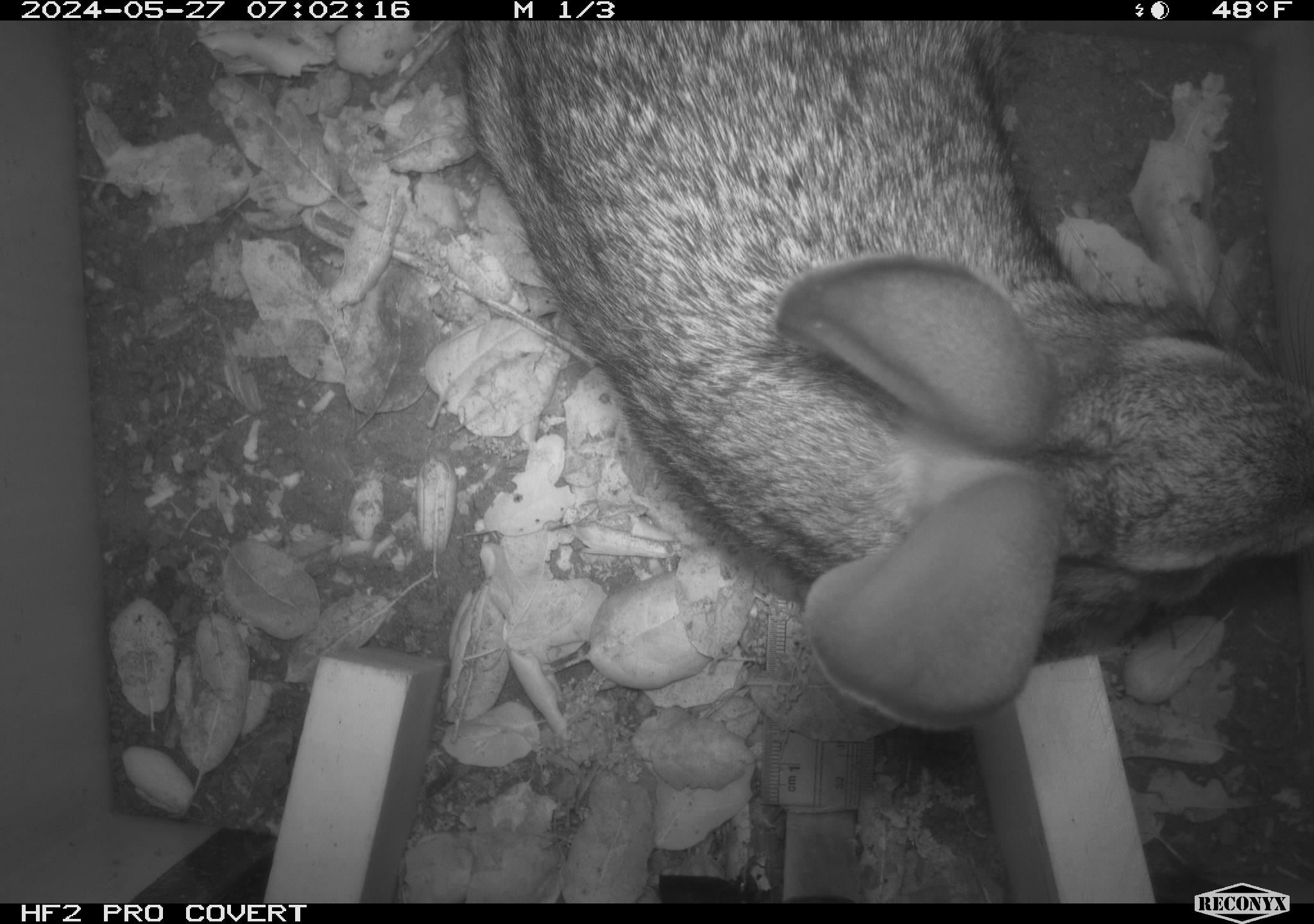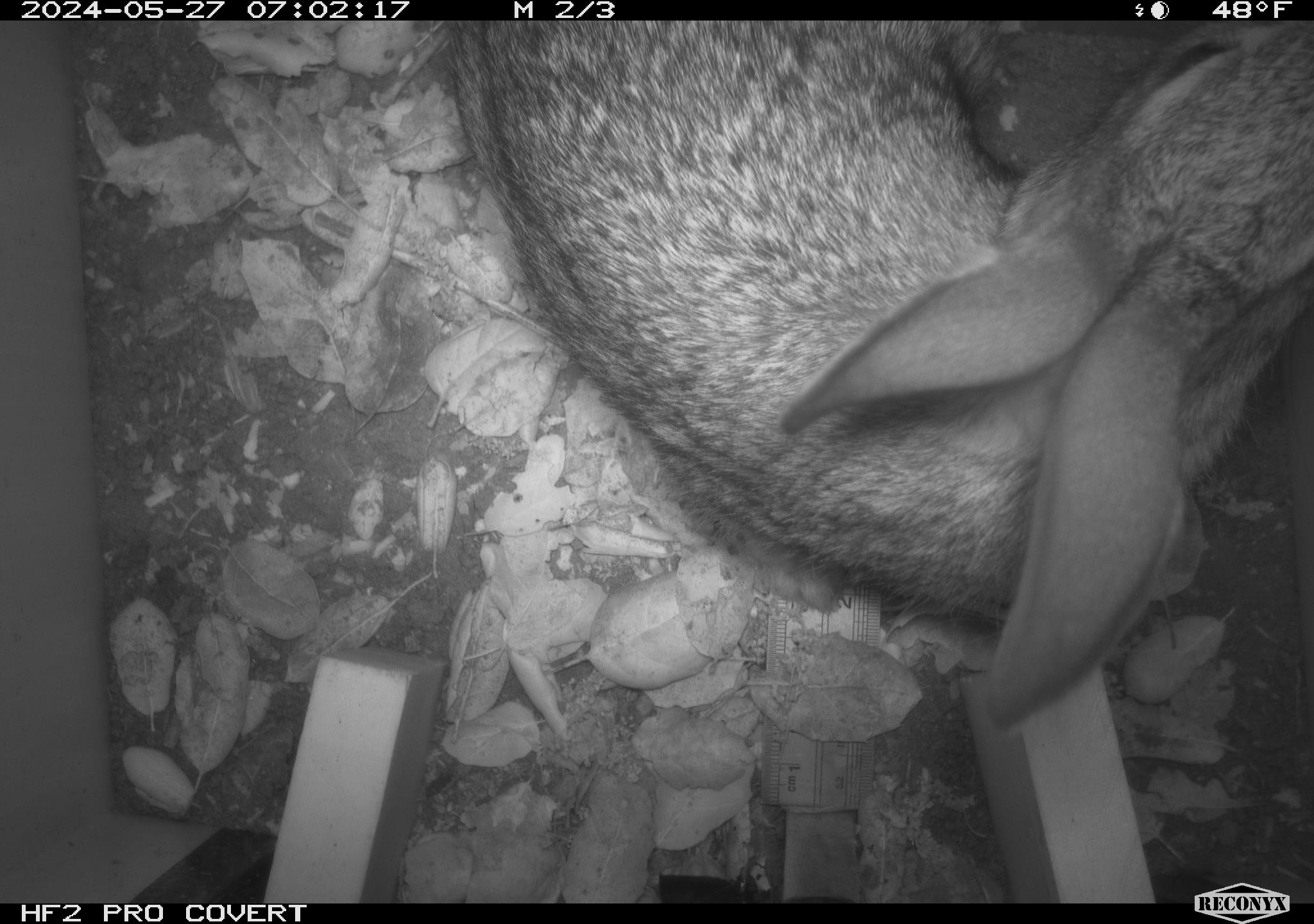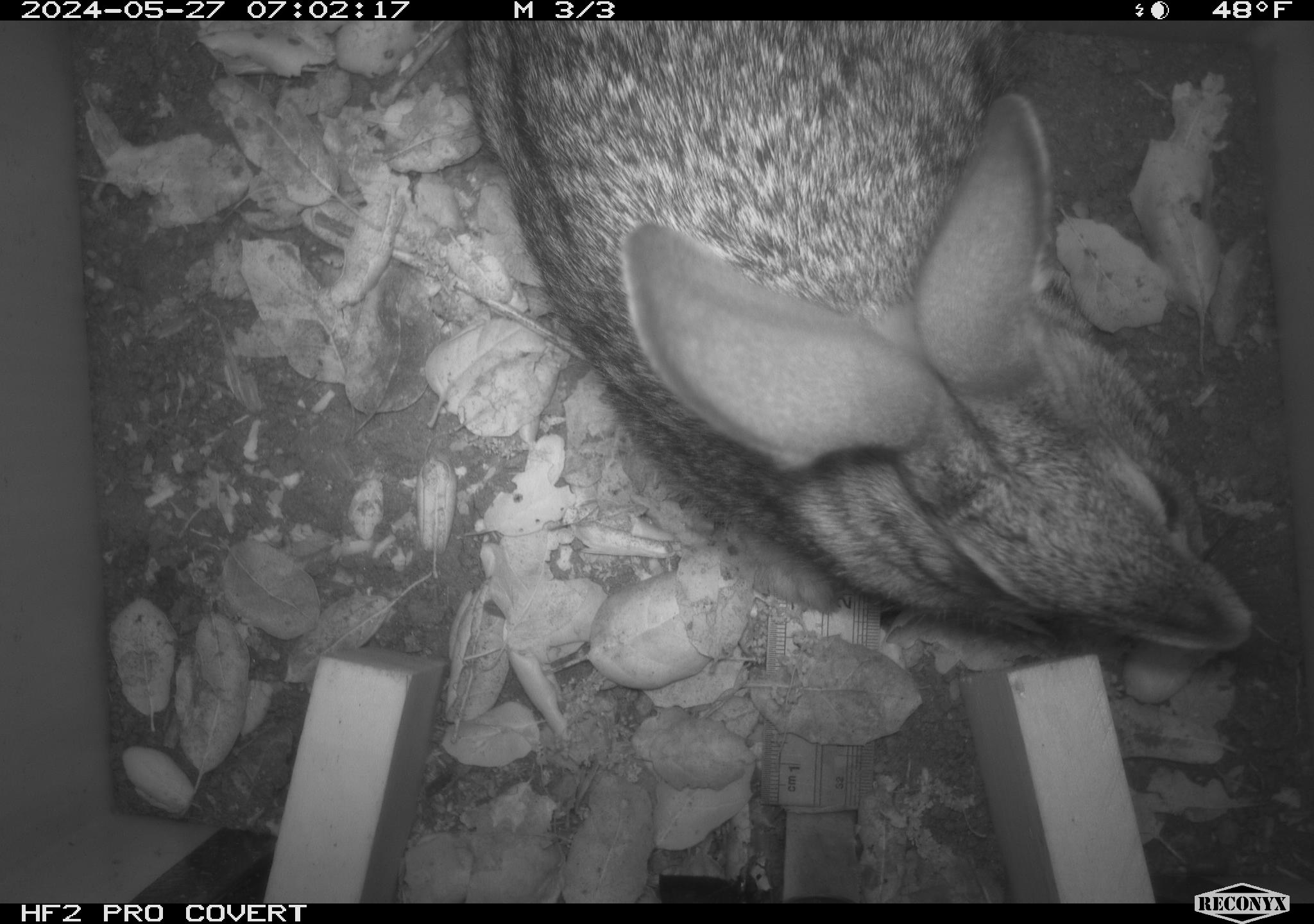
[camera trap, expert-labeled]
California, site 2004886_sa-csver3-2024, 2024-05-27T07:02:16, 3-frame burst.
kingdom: Animalia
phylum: Chordata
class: Mammalia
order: Lagomorpha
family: Leporidae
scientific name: Leporidae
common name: rabbit or hare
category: rabbit and hare family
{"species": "rabbit and hare family (rabbit or hare) (Leporidae)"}